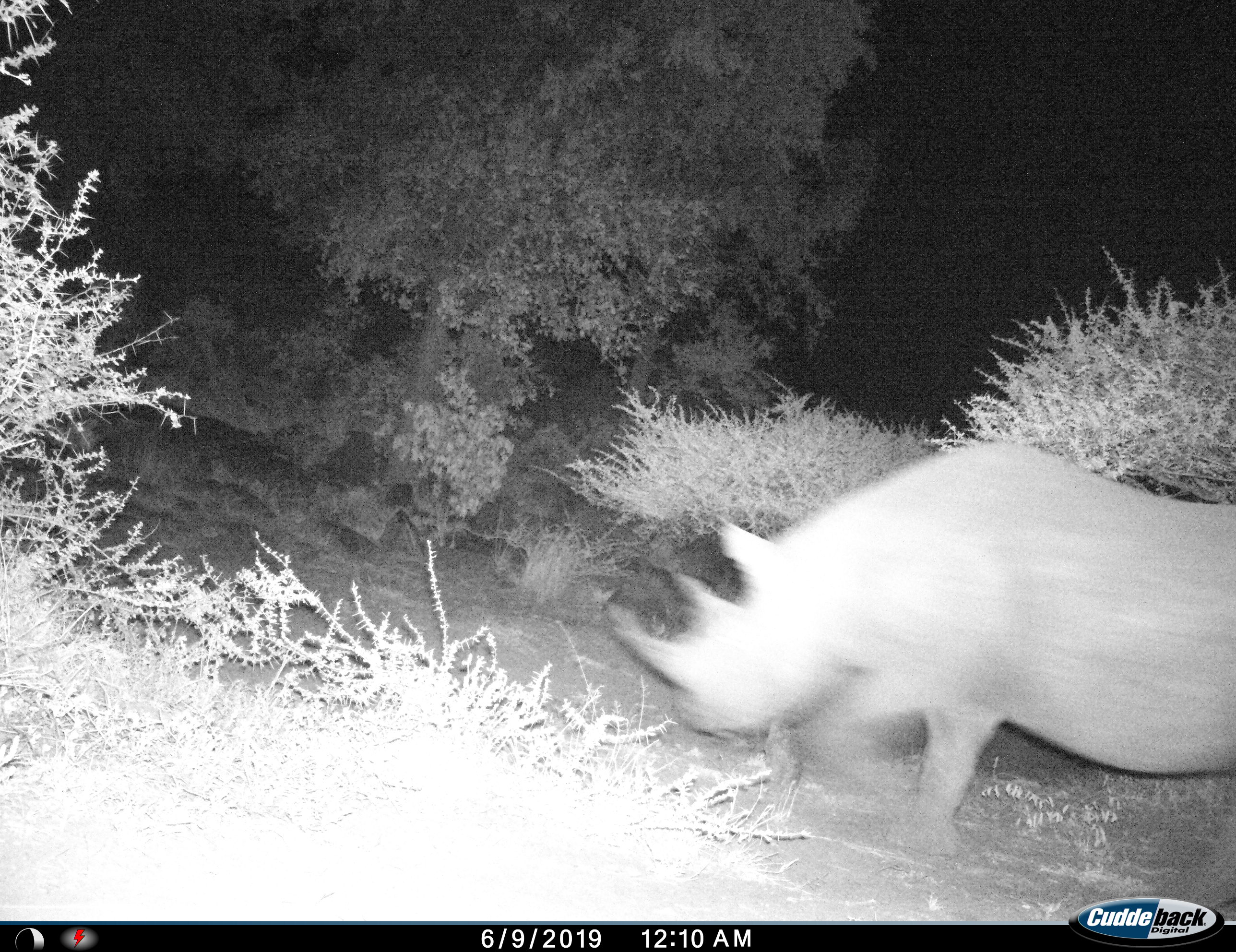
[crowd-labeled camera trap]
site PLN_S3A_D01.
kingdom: Animalia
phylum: Chordata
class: Mammalia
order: Perissodactyla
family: Rhinocerotidae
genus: Diceros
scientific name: Diceros bicornis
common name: black rhinoceros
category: rhinocerosblack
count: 1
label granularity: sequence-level